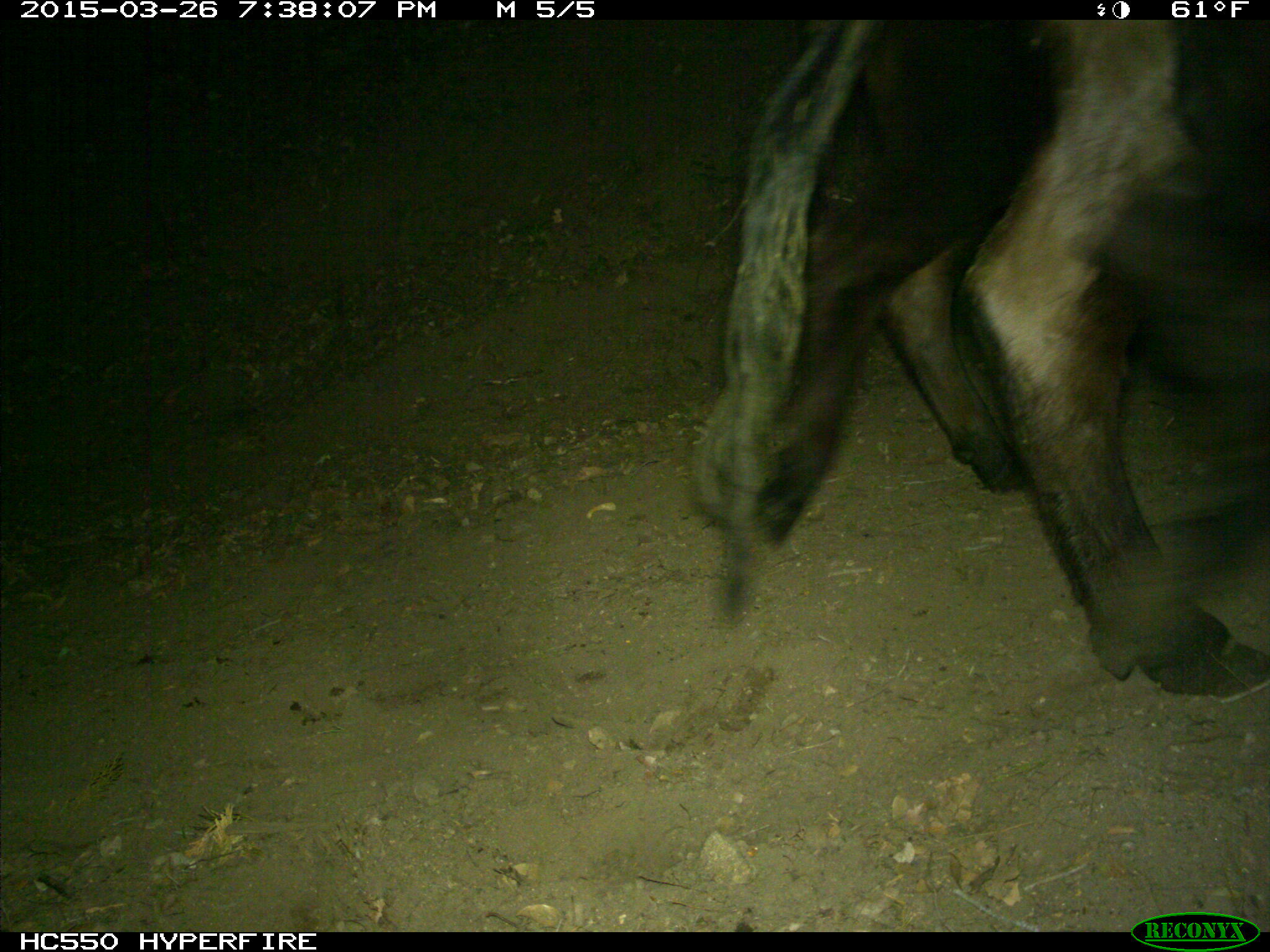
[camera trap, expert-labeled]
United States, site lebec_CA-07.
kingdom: Animalia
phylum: Chordata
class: Mammalia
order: Artiodactyla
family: Bovidae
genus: Bos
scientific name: Bos taurus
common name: domestic cow